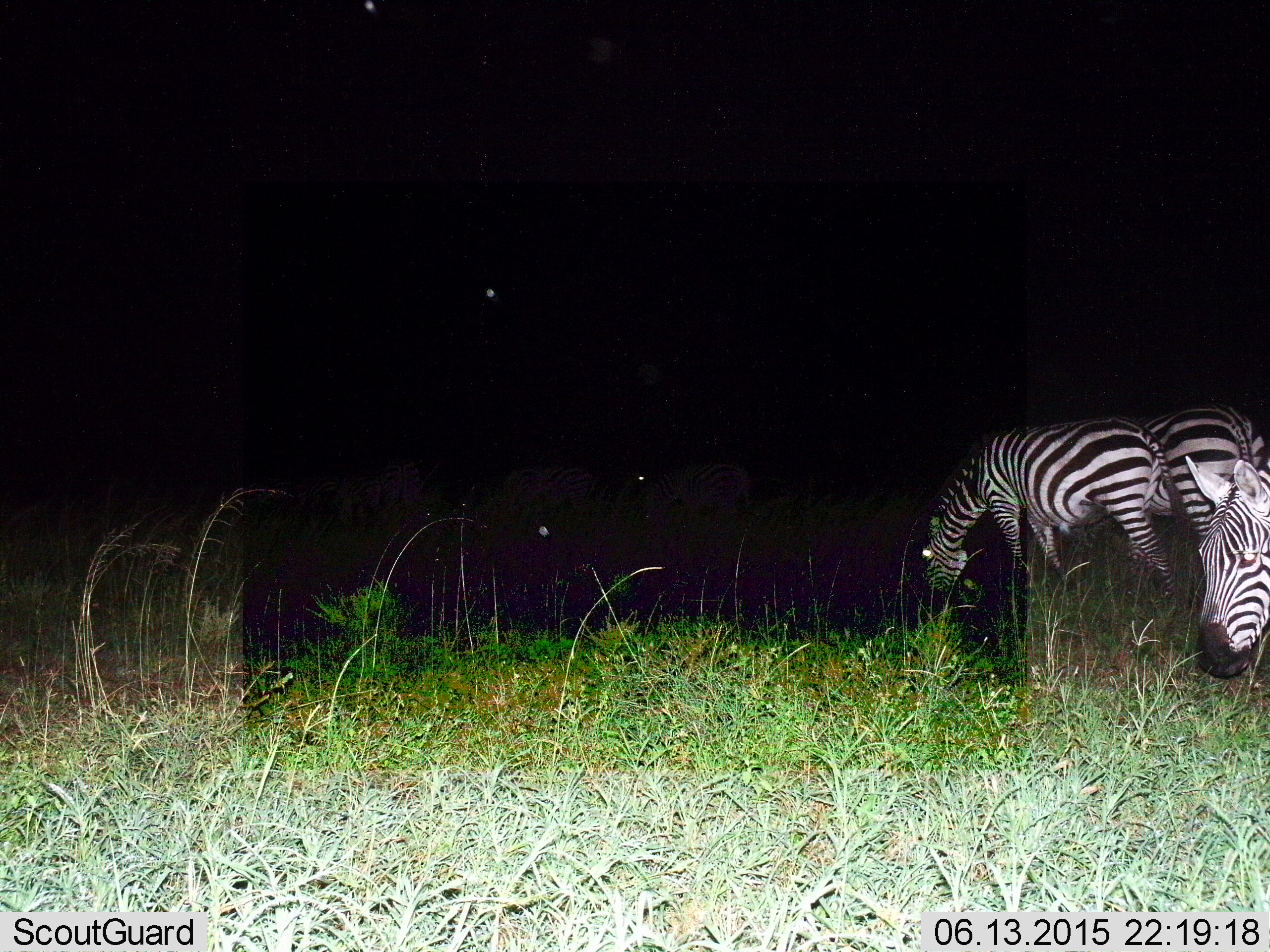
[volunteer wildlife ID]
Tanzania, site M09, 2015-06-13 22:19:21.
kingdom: Animalia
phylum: Chordata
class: Mammalia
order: Perissodactyla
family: Equidae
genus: Equus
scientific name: Equus quagga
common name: plains zebra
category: zebra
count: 3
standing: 50%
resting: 0%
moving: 10%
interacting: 0%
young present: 0%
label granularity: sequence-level